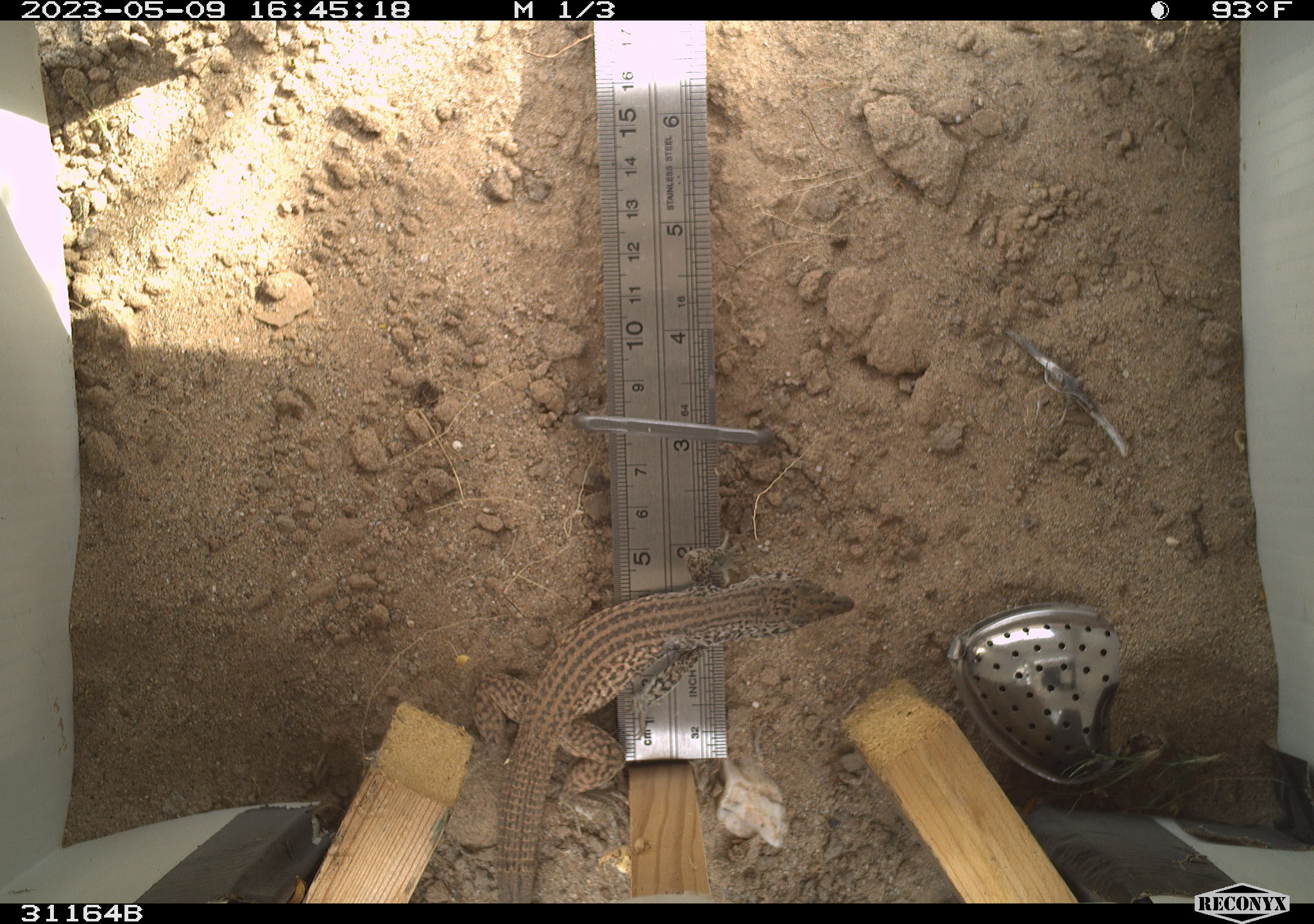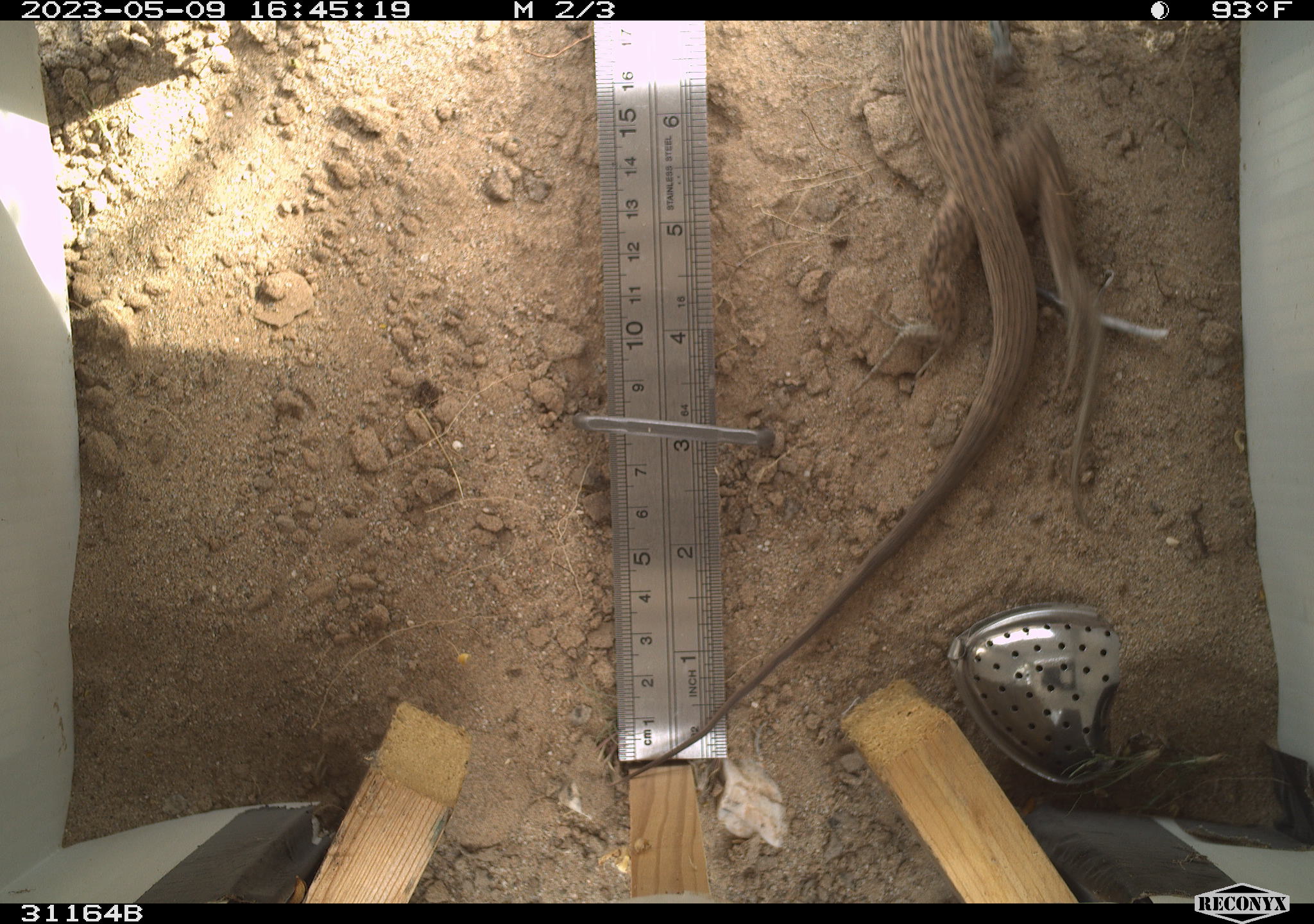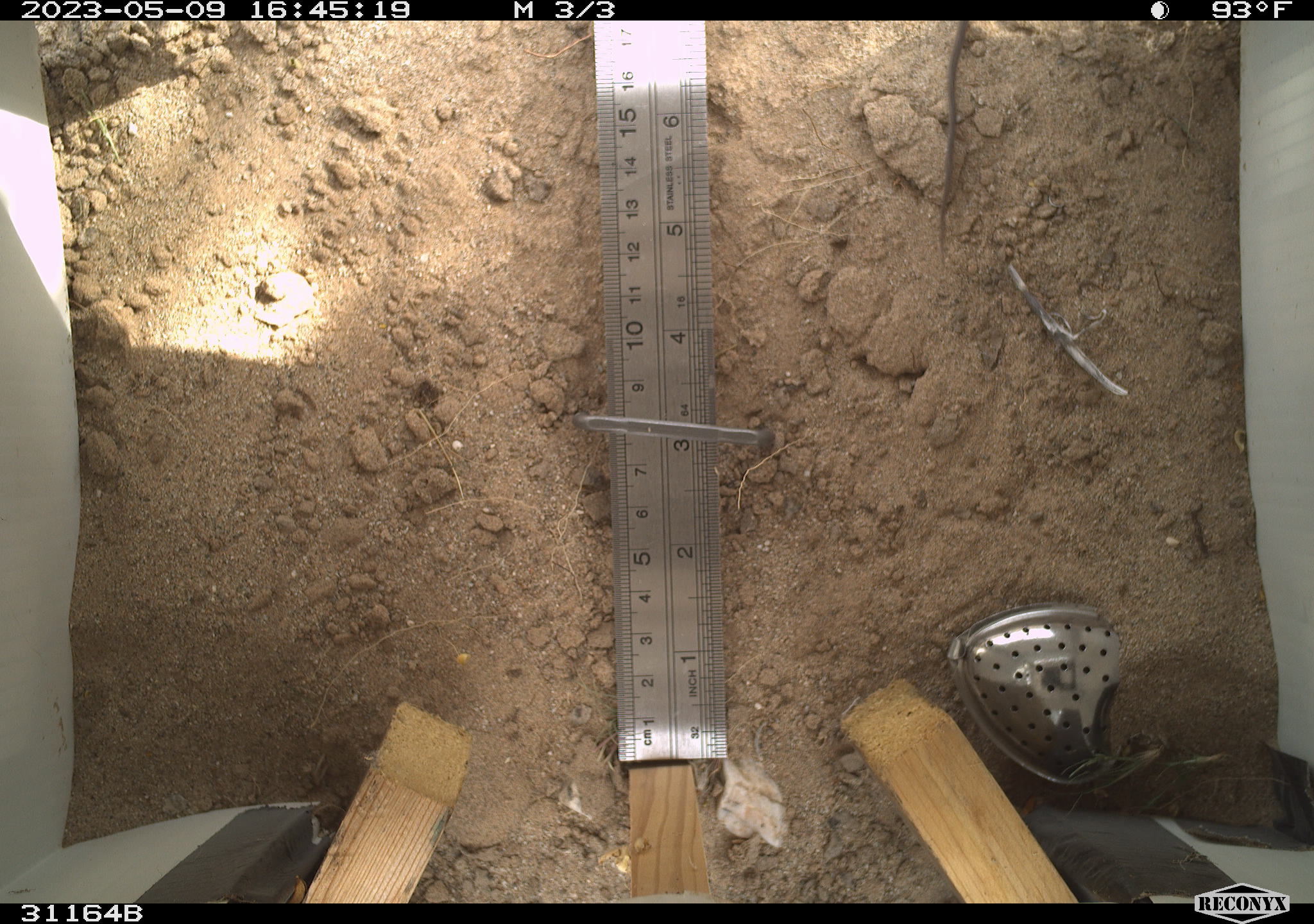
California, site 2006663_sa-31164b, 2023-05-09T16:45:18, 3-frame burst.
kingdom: Animalia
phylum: Chordata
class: Reptilia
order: Squamata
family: Teiidae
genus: Aspidoscelis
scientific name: Aspidoscelis tigris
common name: western whiptail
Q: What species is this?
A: Western whiptail (Aspidoscelis tigris).